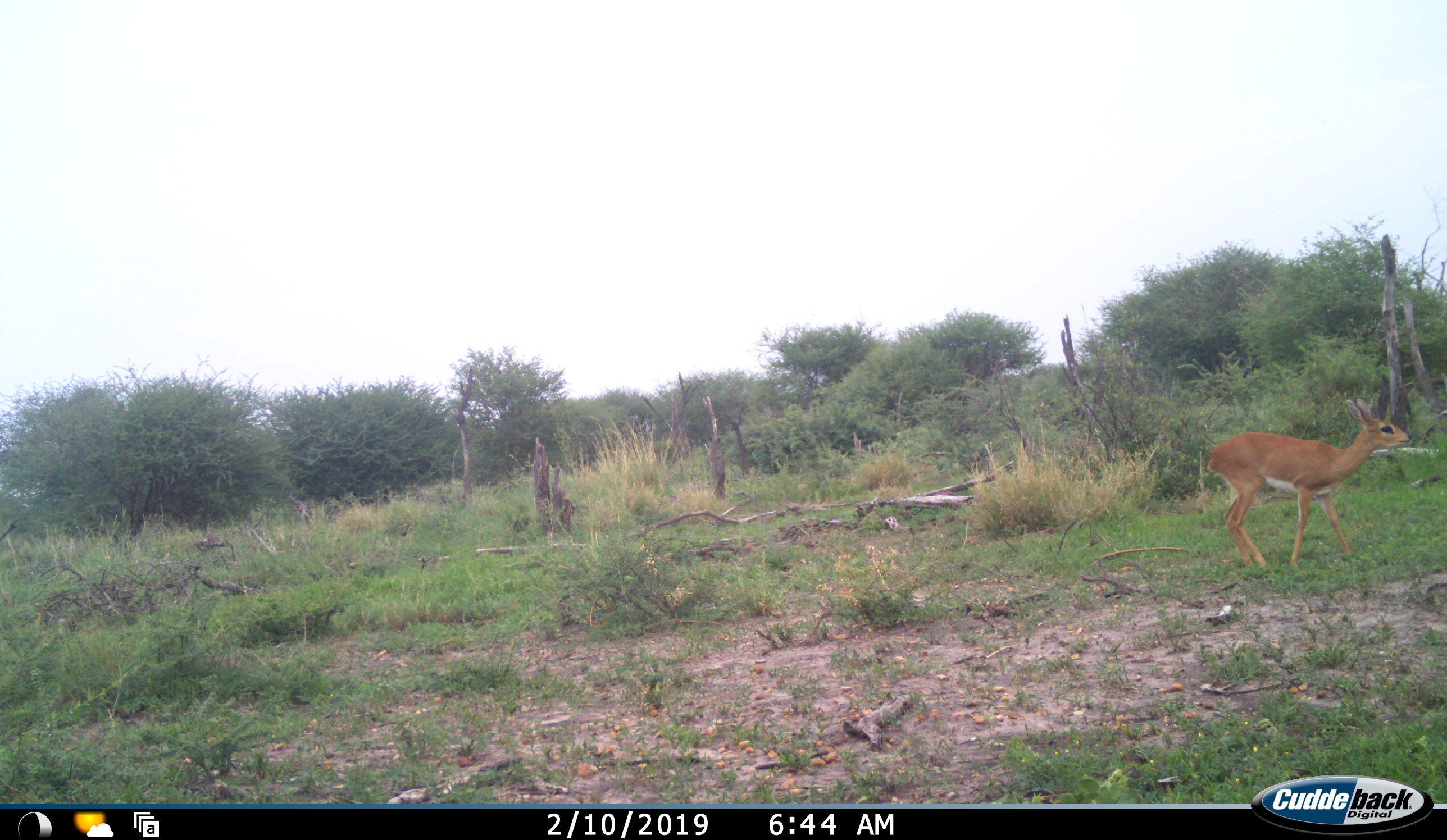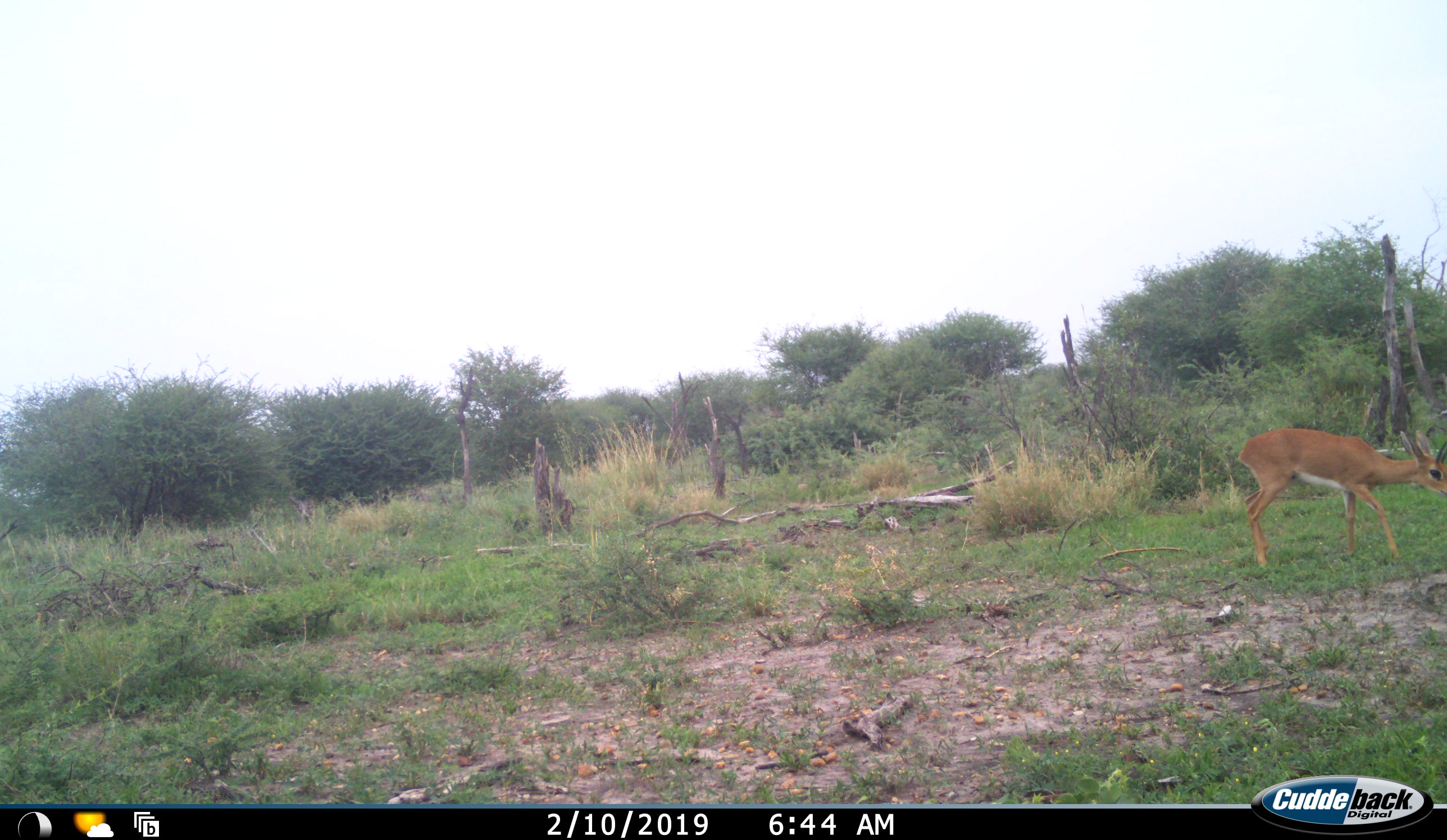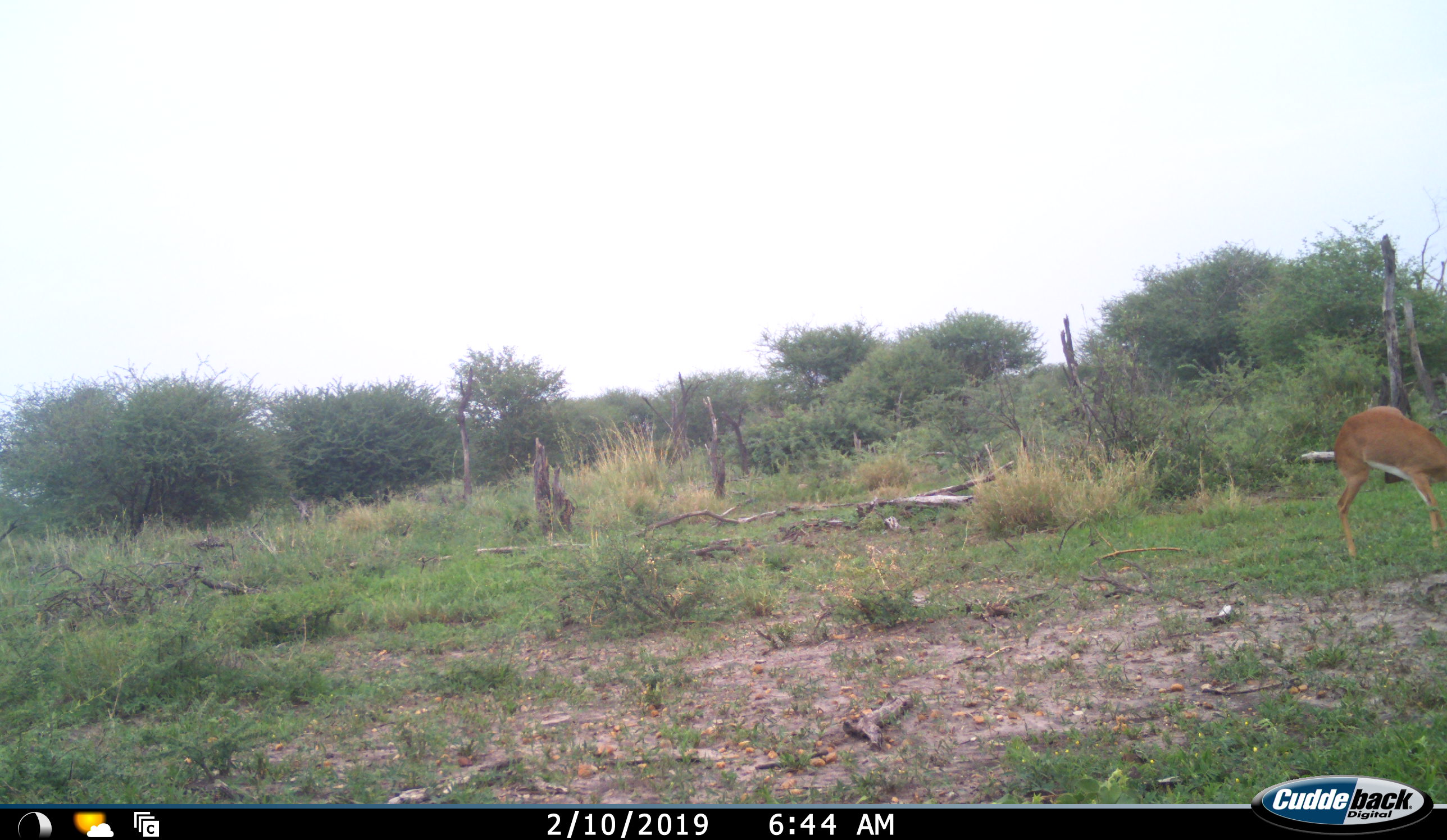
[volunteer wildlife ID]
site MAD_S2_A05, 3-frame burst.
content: unidentified animal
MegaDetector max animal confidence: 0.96